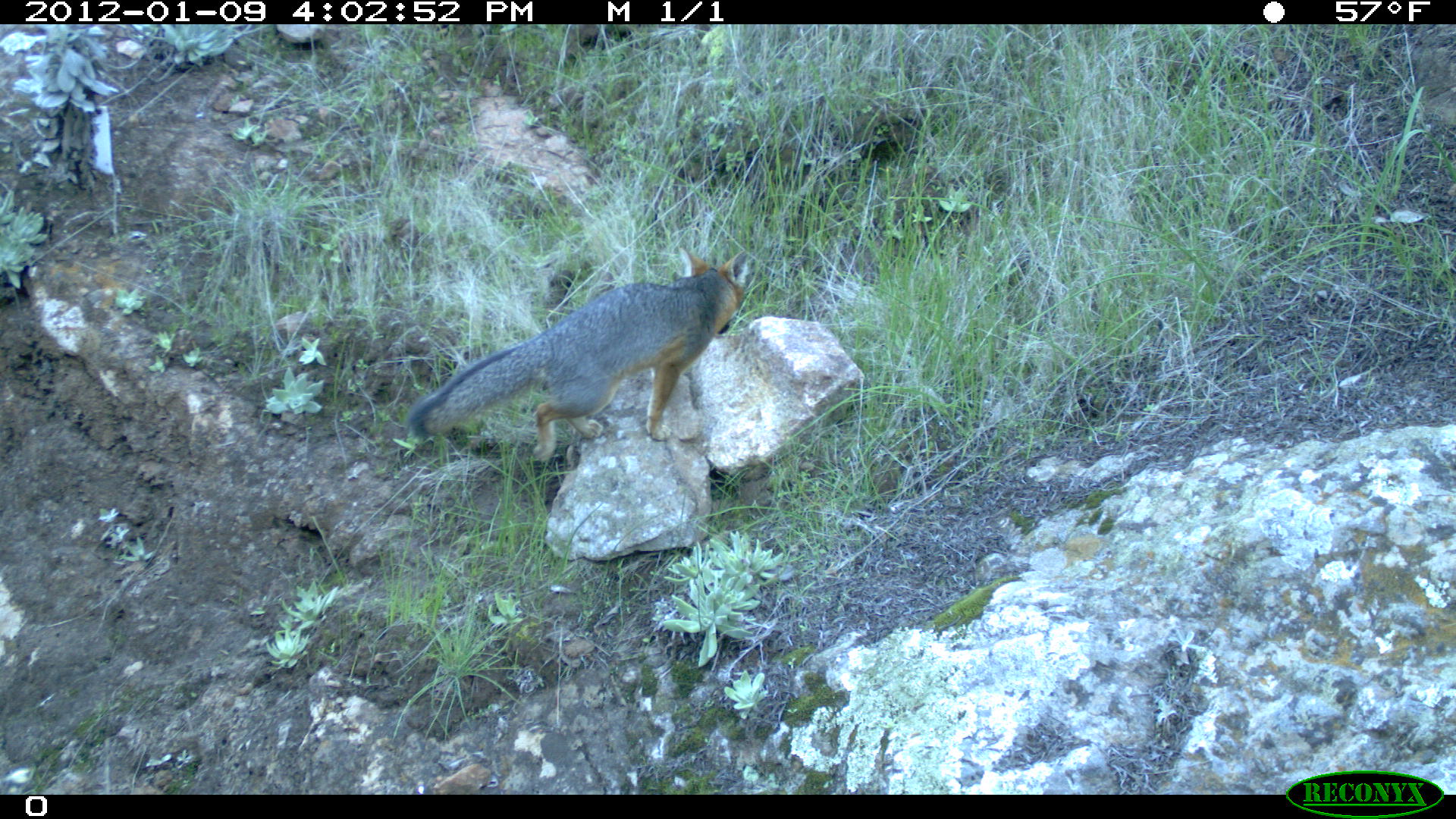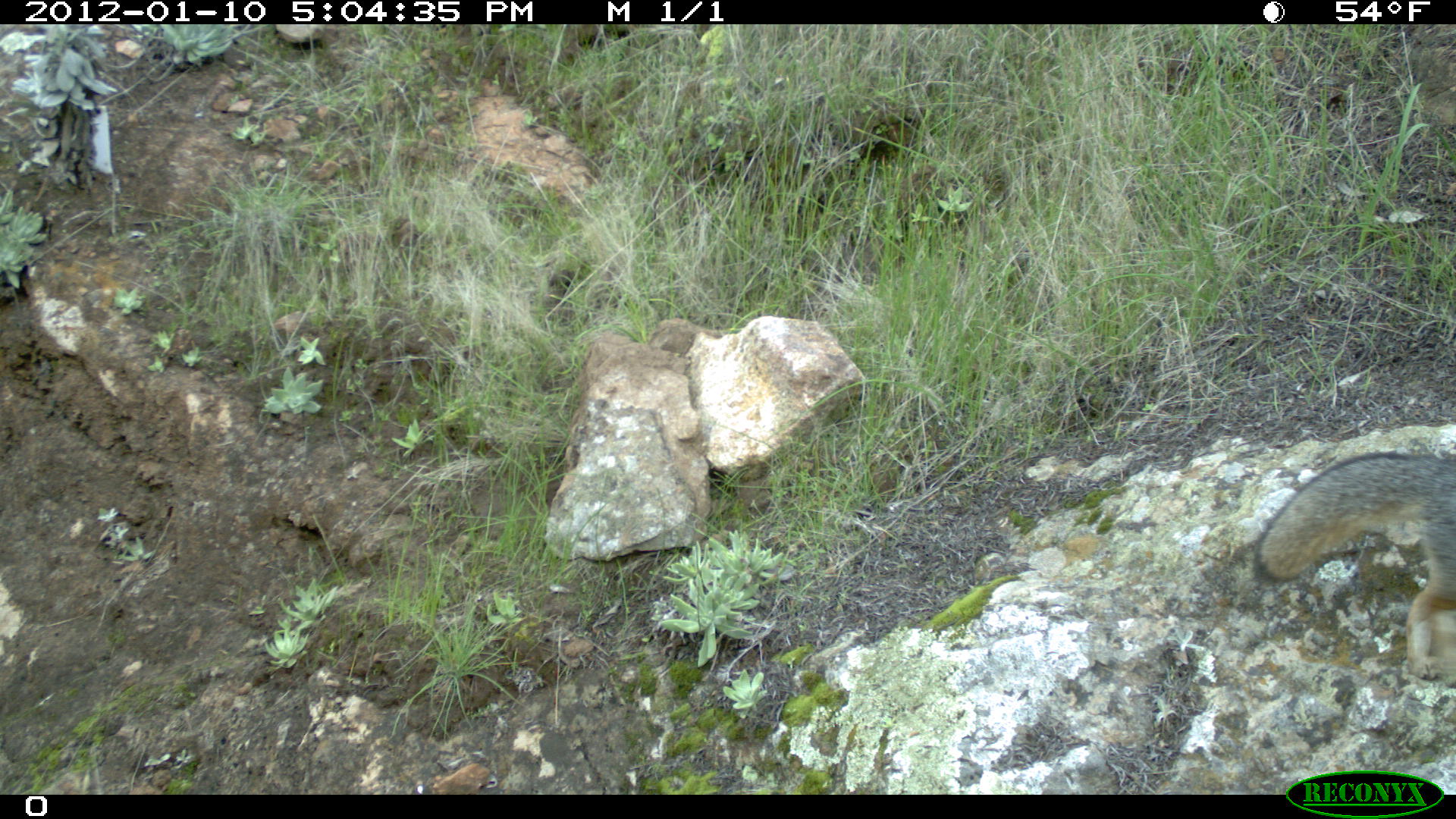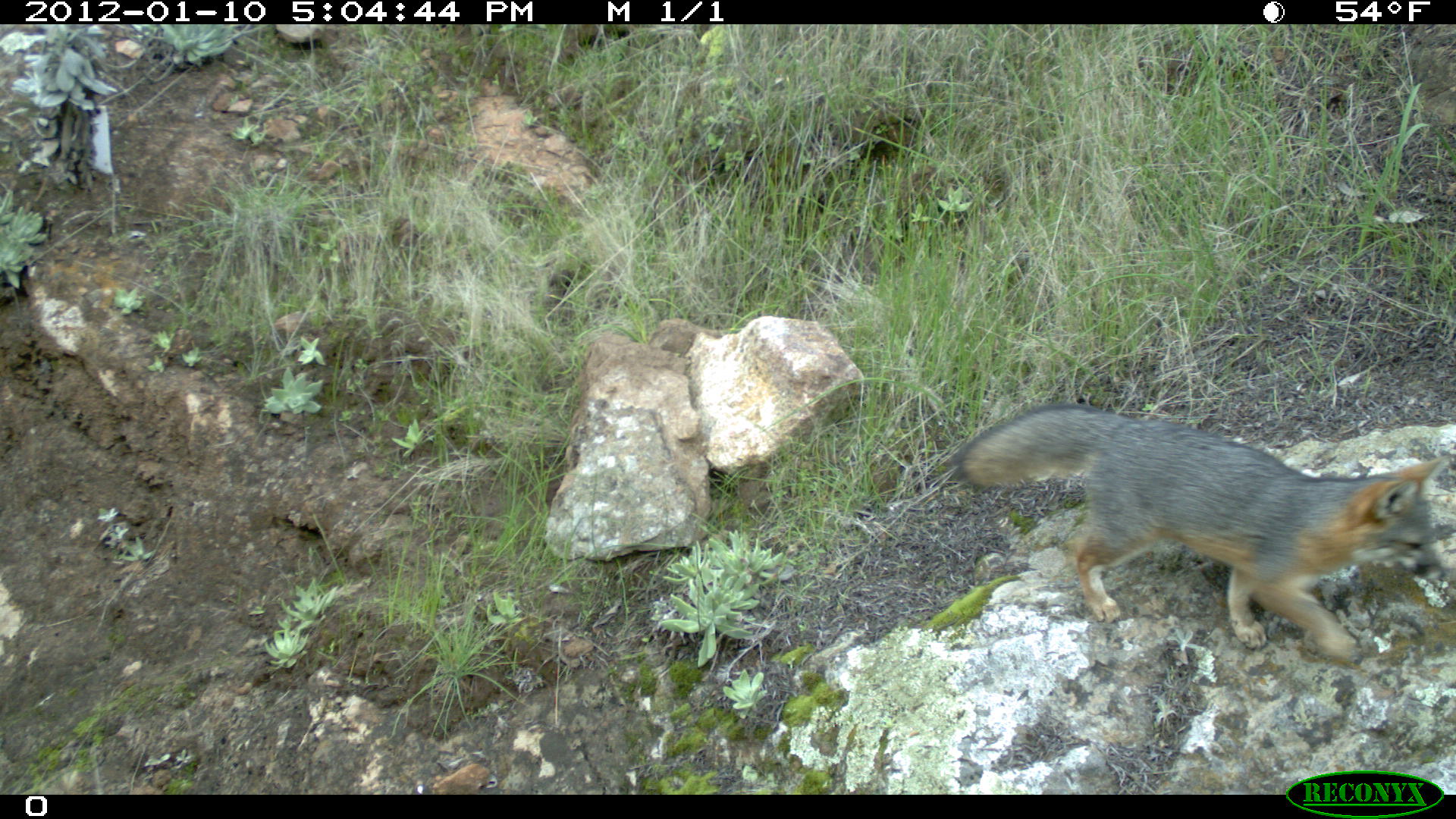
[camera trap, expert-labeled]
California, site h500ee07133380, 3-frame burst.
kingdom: Animalia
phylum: Chordata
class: Mammalia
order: Carnivora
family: Canidae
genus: Urocyon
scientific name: Urocyon littoralis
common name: island fox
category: fox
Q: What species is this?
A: Fox (island fox) (Urocyon littoralis).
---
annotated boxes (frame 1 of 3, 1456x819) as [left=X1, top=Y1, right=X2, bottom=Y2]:
fox: [left=406, top=247, right=749, bottom=461]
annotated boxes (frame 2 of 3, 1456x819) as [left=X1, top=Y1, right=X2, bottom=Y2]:
fox: [left=1255, top=453, right=1455, bottom=679]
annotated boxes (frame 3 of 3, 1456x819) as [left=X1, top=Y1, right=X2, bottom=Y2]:
fox: [left=951, top=403, right=1445, bottom=664]